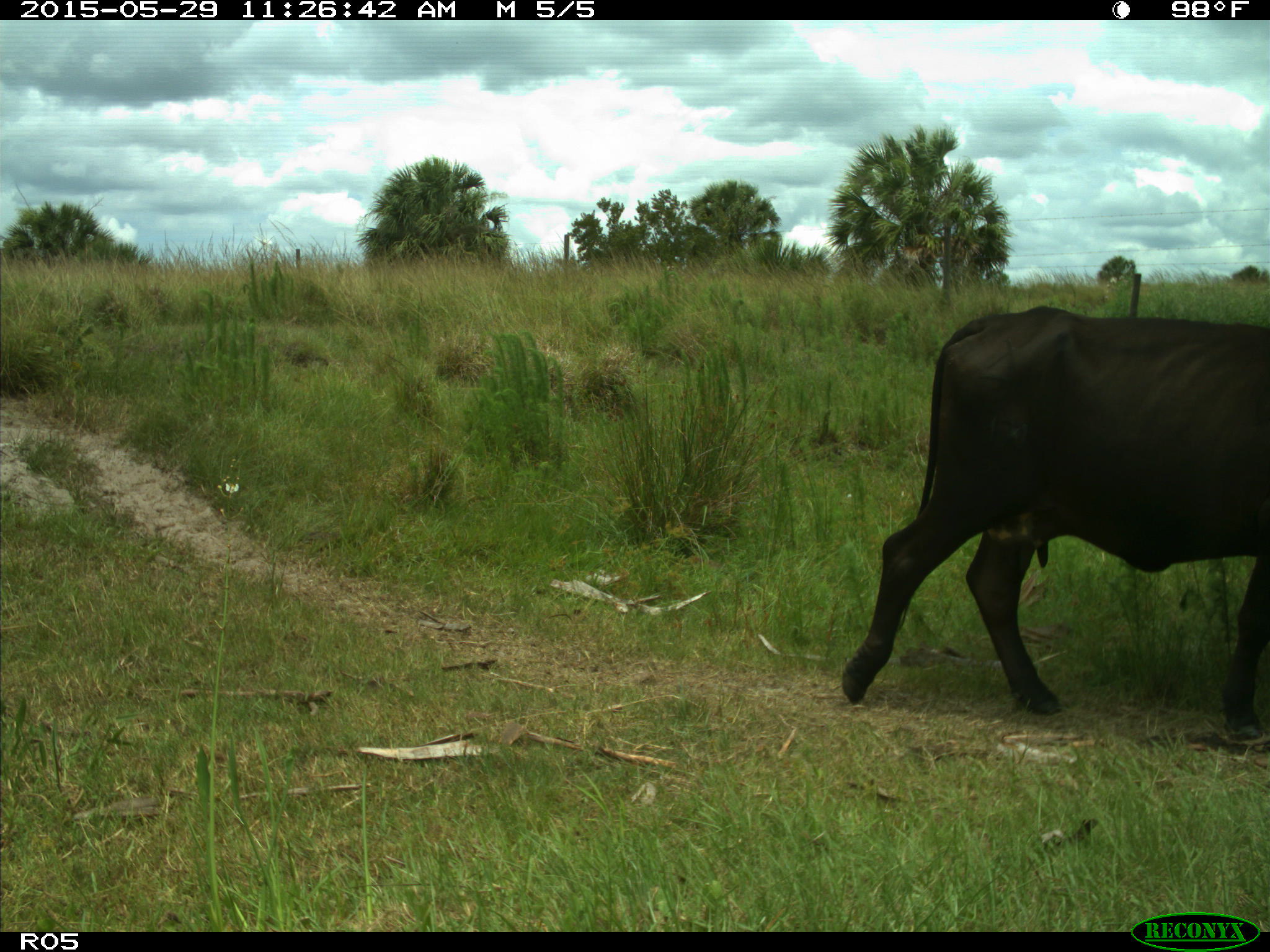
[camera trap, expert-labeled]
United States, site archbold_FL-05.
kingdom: Animalia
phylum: Chordata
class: Mammalia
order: Artiodactyla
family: Bovidae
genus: Bos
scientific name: Bos taurus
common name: domestic cow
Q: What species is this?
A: Bos taurus (domestic cow).